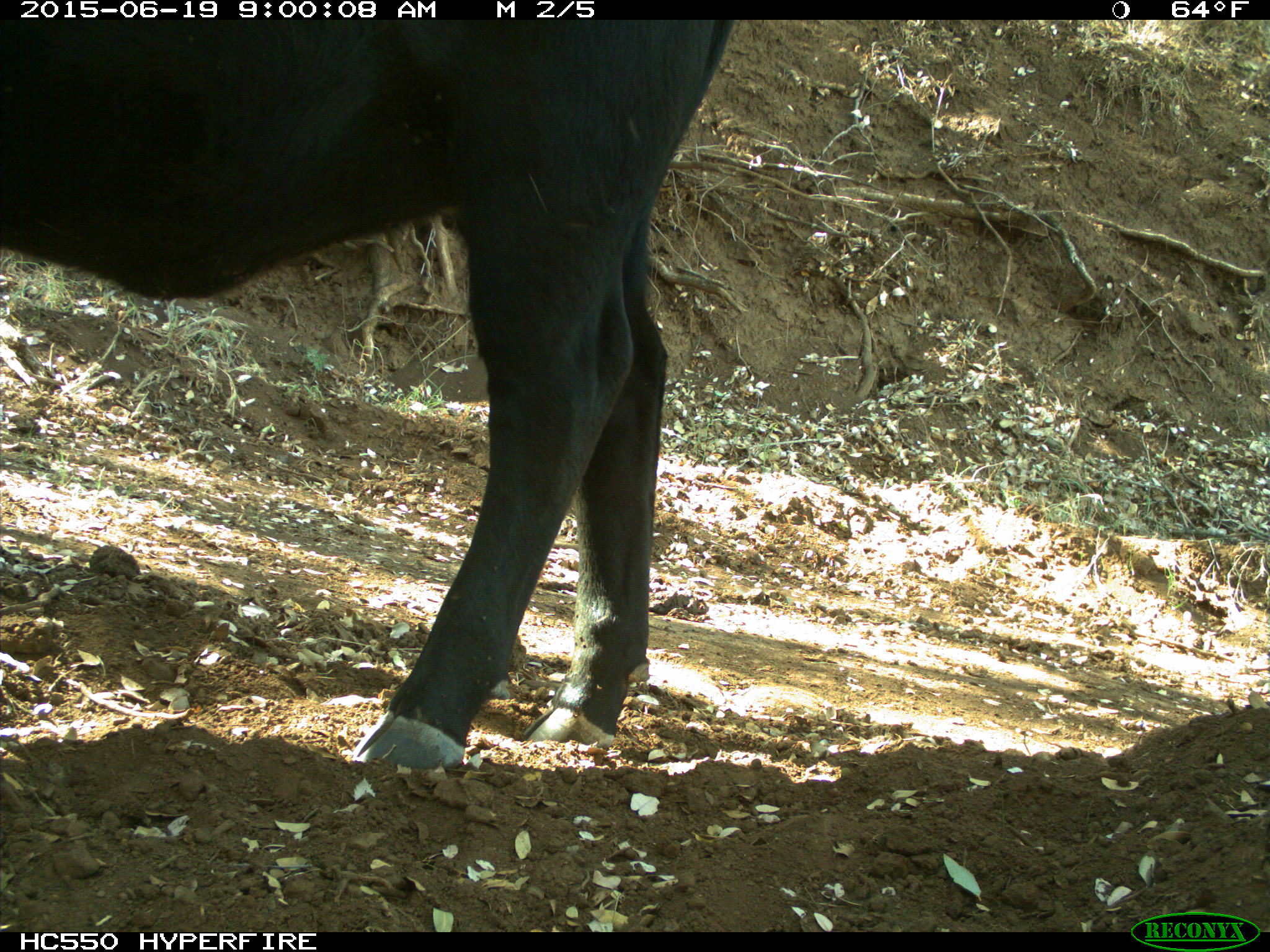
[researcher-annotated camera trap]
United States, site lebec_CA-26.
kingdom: Animalia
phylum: Chordata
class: Mammalia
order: Artiodactyla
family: Bovidae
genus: Bos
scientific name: Bos taurus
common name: domestic cow